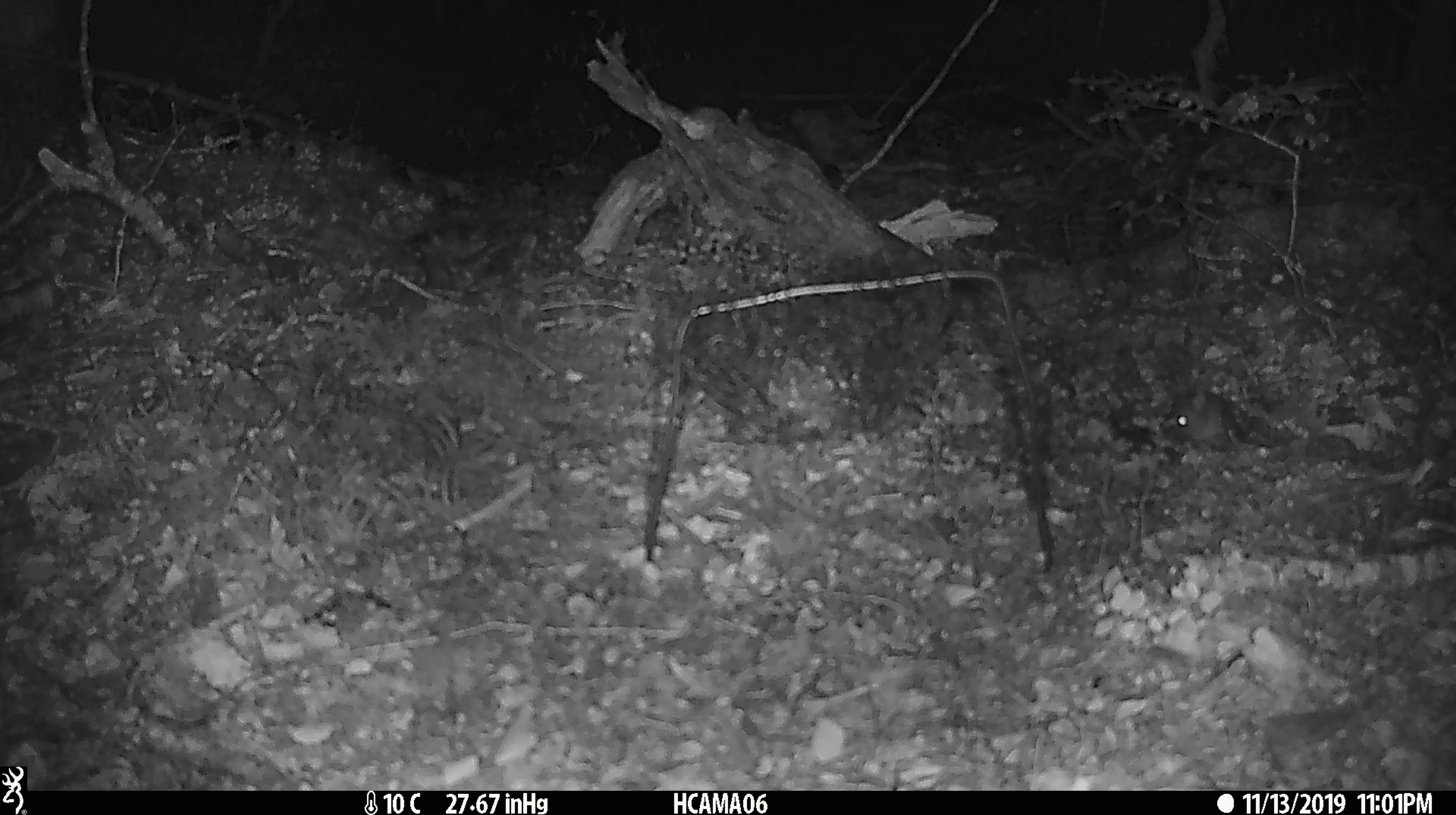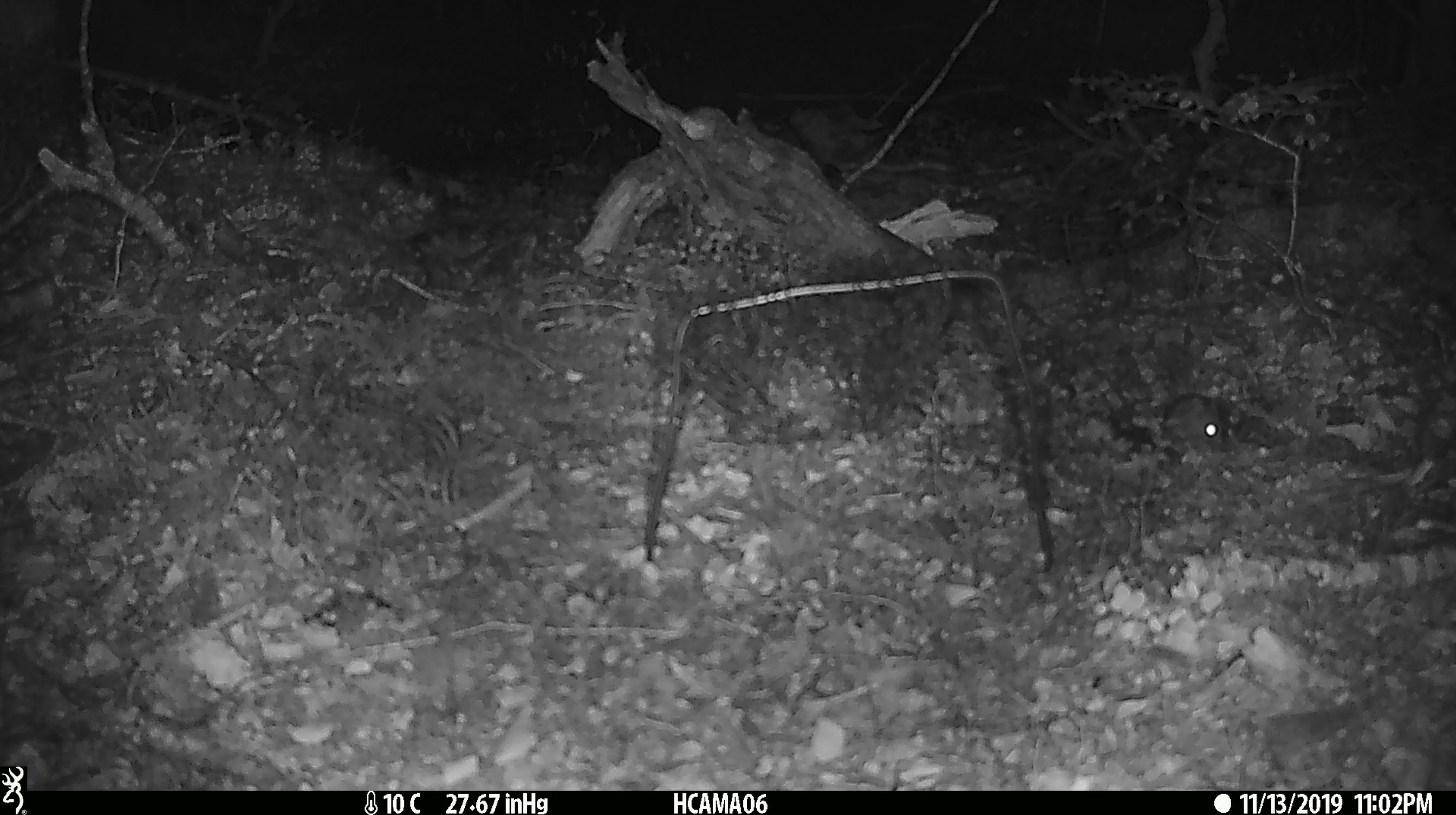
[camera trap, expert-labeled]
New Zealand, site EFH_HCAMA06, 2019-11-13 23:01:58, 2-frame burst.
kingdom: Animalia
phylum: Chordata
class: Mammalia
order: Rodentia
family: Muridae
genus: Mus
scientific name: Mus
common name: mouse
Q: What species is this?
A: Mouse (Mus).